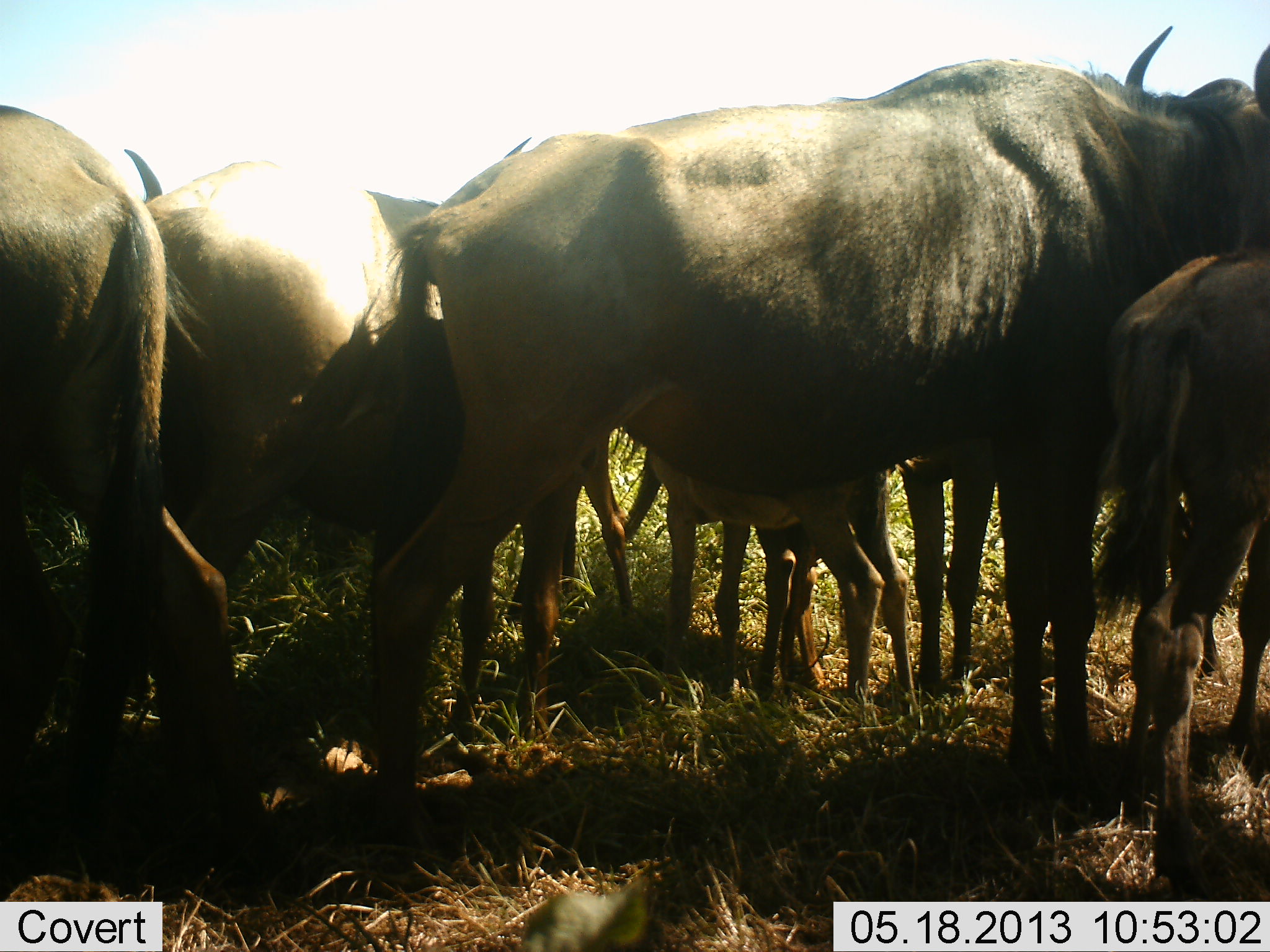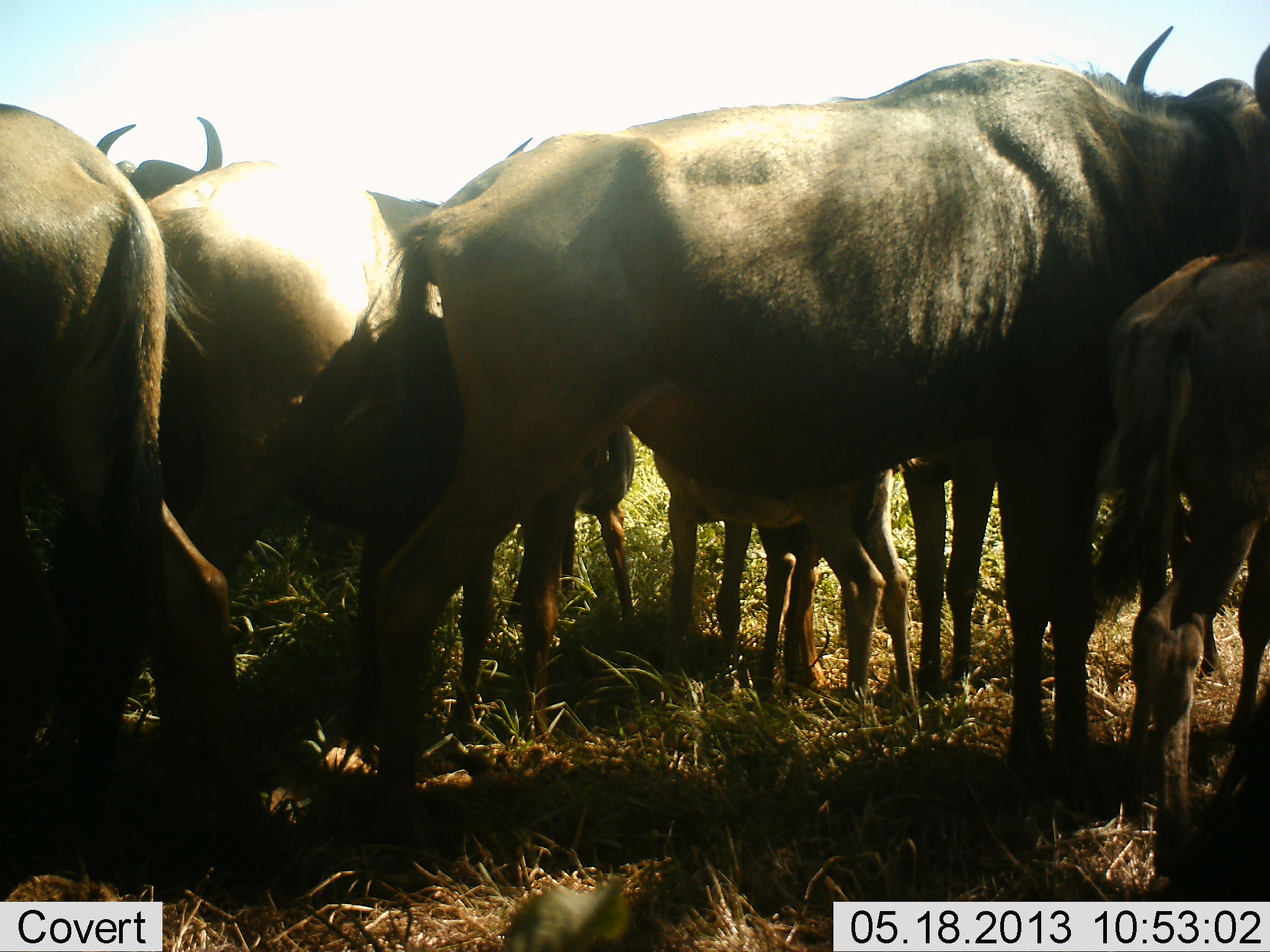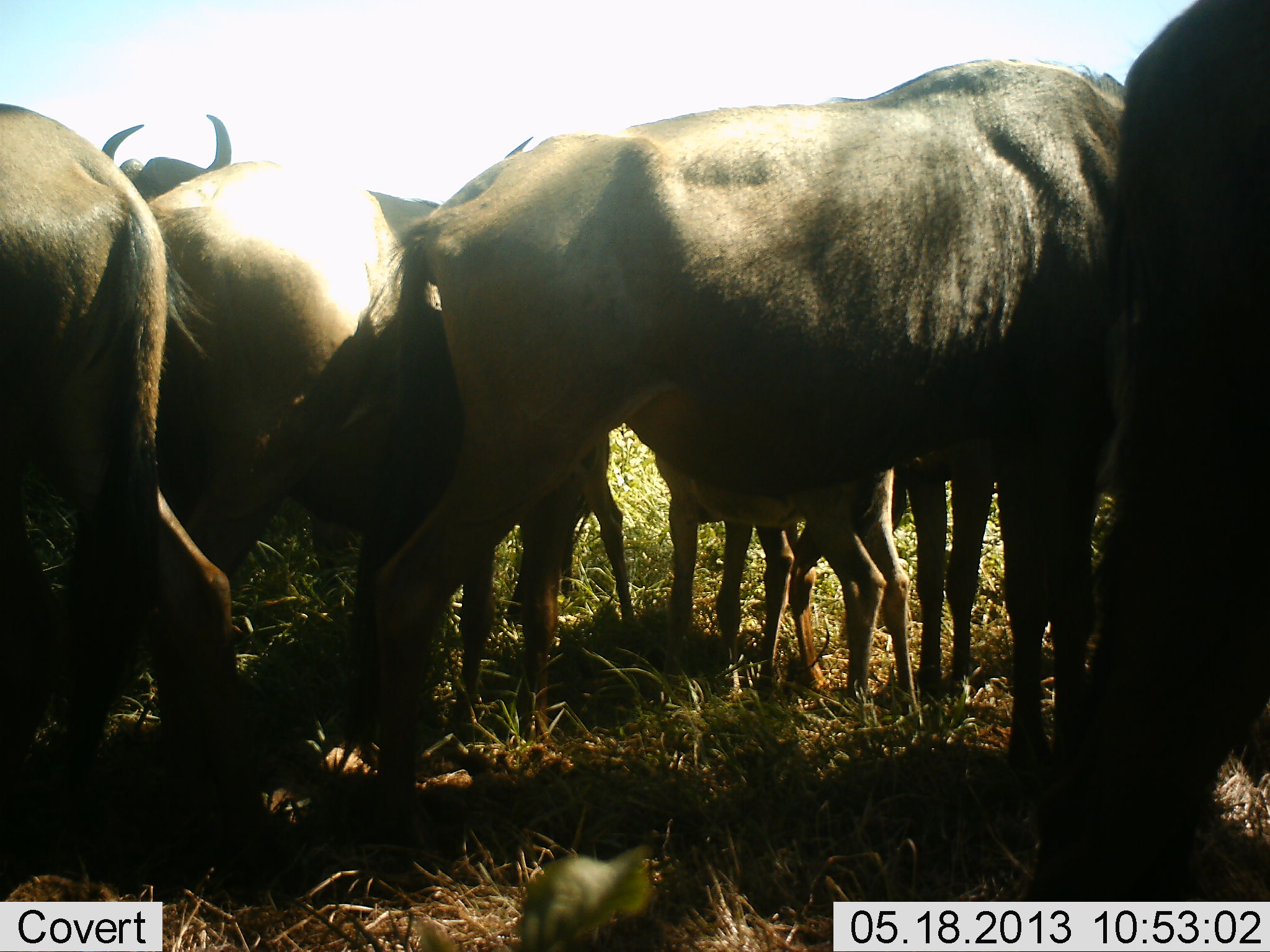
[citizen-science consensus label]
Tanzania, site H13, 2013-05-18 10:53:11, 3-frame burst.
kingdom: Animalia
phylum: Chordata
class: Mammalia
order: Artiodactyla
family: Bovidae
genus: Connochaetes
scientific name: Connochaetes taurinus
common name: blue wildebeest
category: wildebeest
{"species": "wildebeest (blue wildebeest) (Connochaetes taurinus)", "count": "8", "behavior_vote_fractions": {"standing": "90%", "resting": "0%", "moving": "20%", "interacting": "10%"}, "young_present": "70%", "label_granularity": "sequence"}